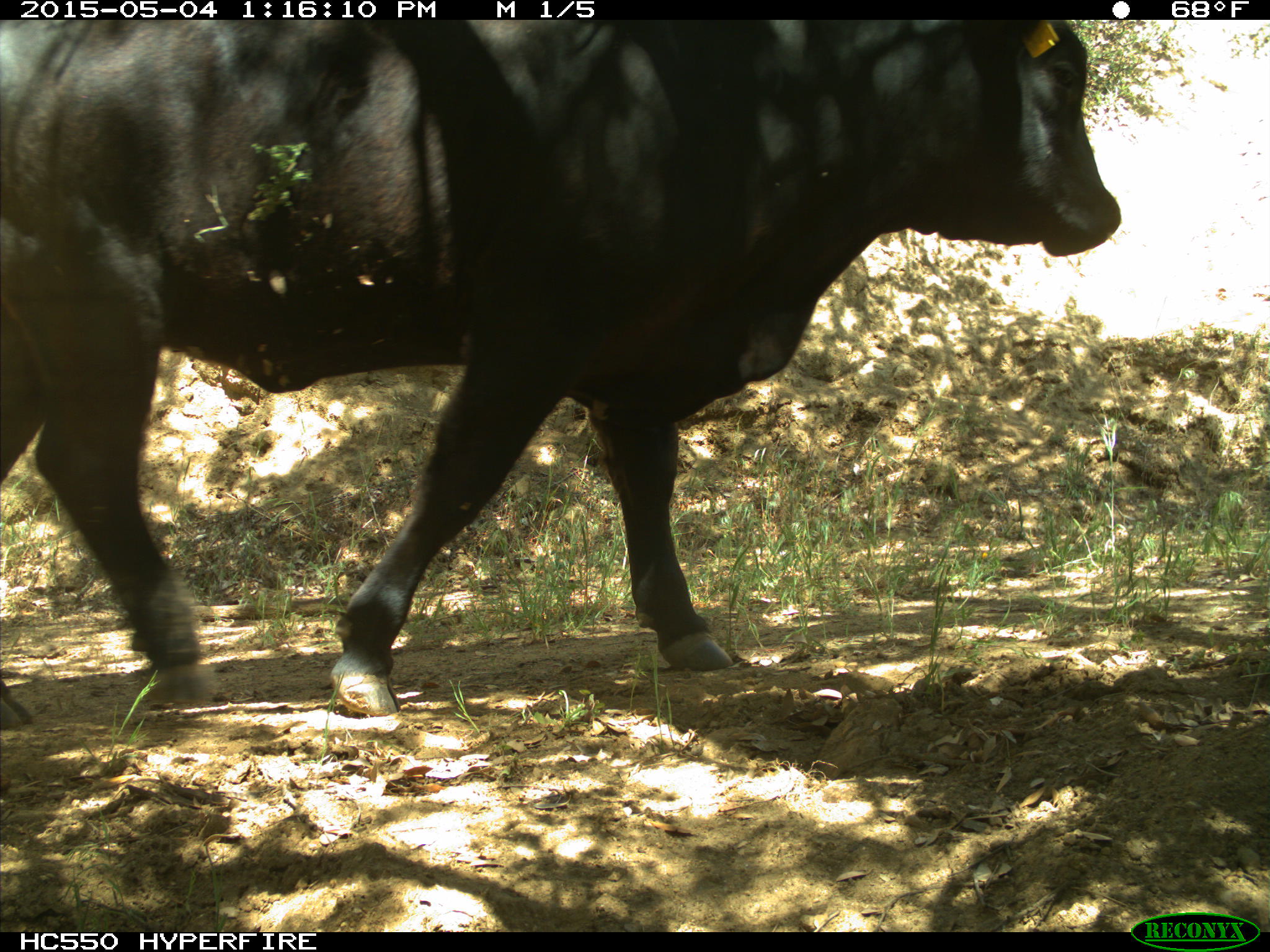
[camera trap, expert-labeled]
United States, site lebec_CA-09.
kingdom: Animalia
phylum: Chordata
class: Mammalia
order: Artiodactyla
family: Bovidae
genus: Bos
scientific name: Bos taurus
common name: domestic cow